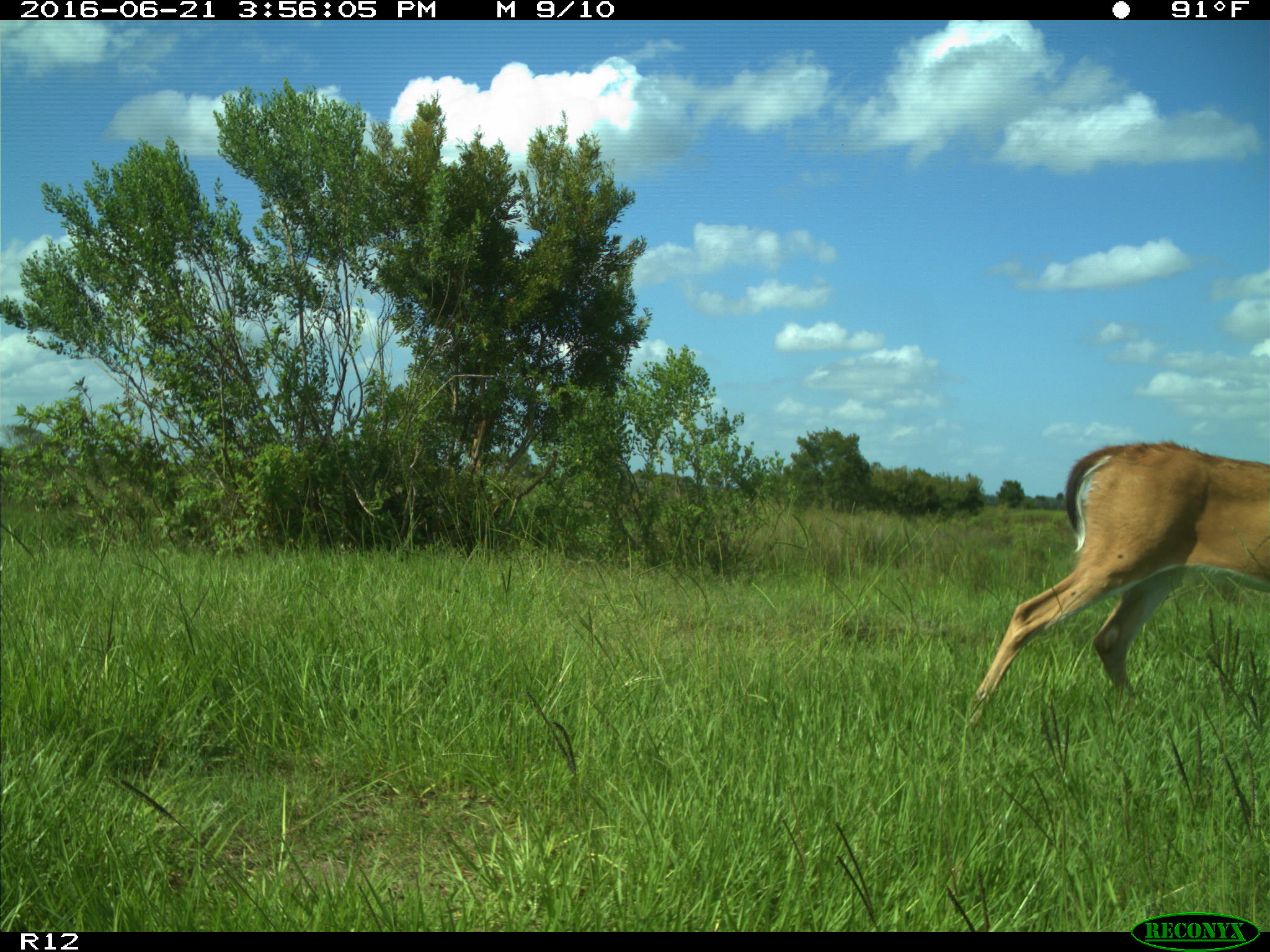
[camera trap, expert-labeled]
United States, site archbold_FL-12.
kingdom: Animalia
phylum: Chordata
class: Mammalia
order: Artiodactyla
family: Cervidae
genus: Odocoileus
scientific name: Odocoileus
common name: deer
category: unidentified deer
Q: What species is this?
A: Unidentified deer (deer) (Odocoileus).